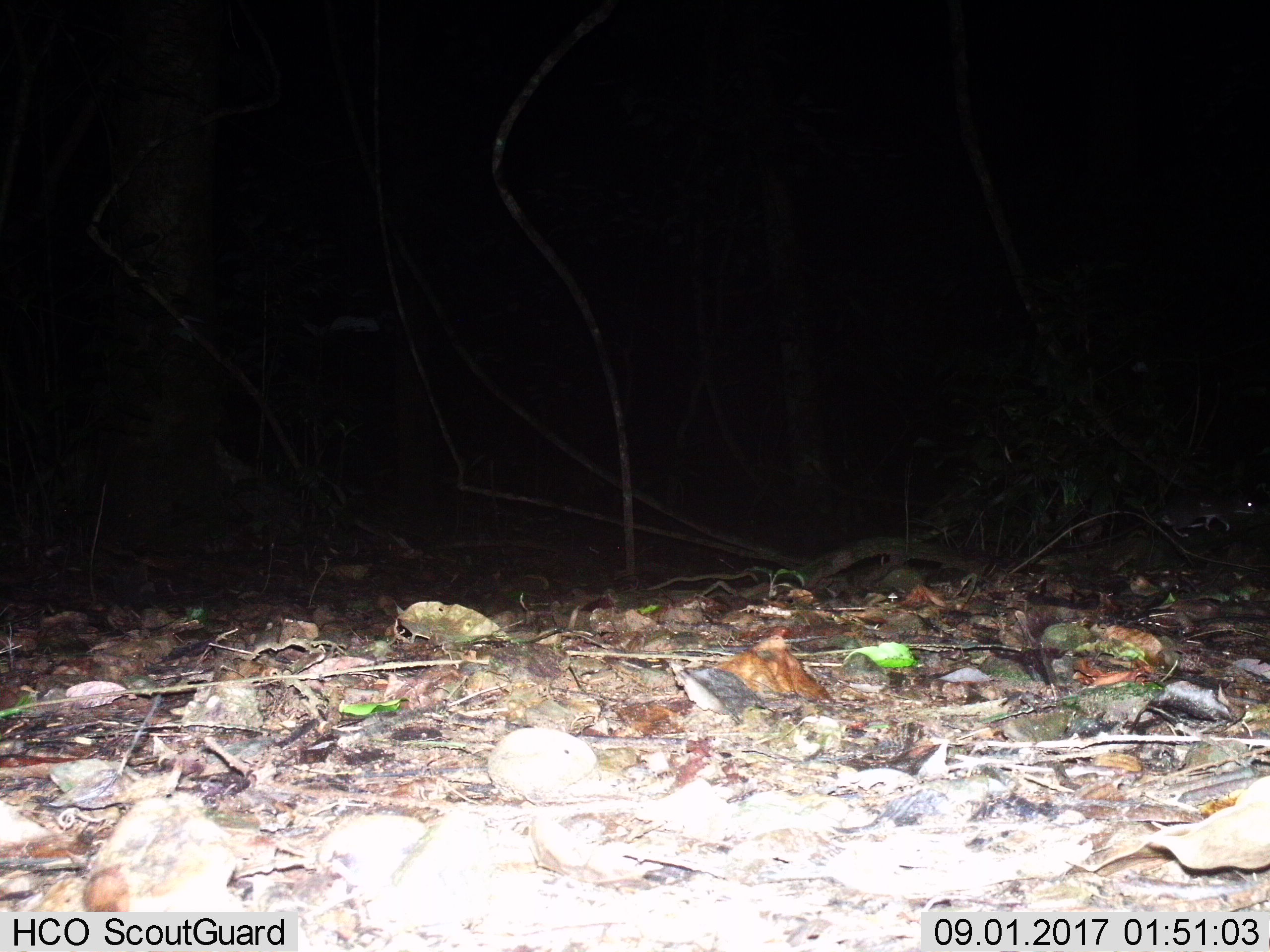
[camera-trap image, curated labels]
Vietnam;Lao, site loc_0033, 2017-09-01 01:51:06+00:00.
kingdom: Animalia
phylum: Chordata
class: Mammalia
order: Rodentia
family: Muridae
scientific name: Muridae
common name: old-world mice and rats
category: unidentified murid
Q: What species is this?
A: Unidentified murid (old-world mice and rats) (Muridae).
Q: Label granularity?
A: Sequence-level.